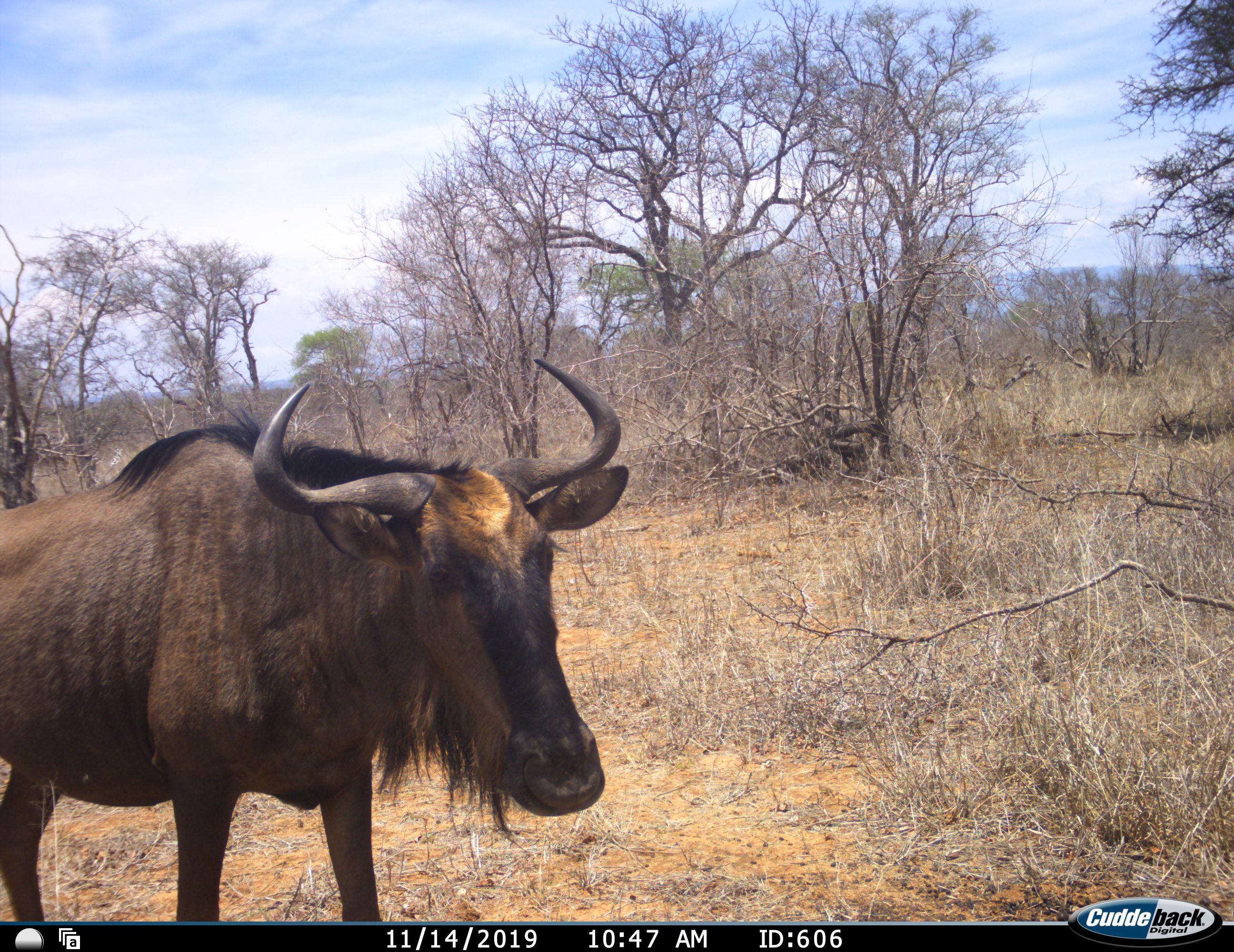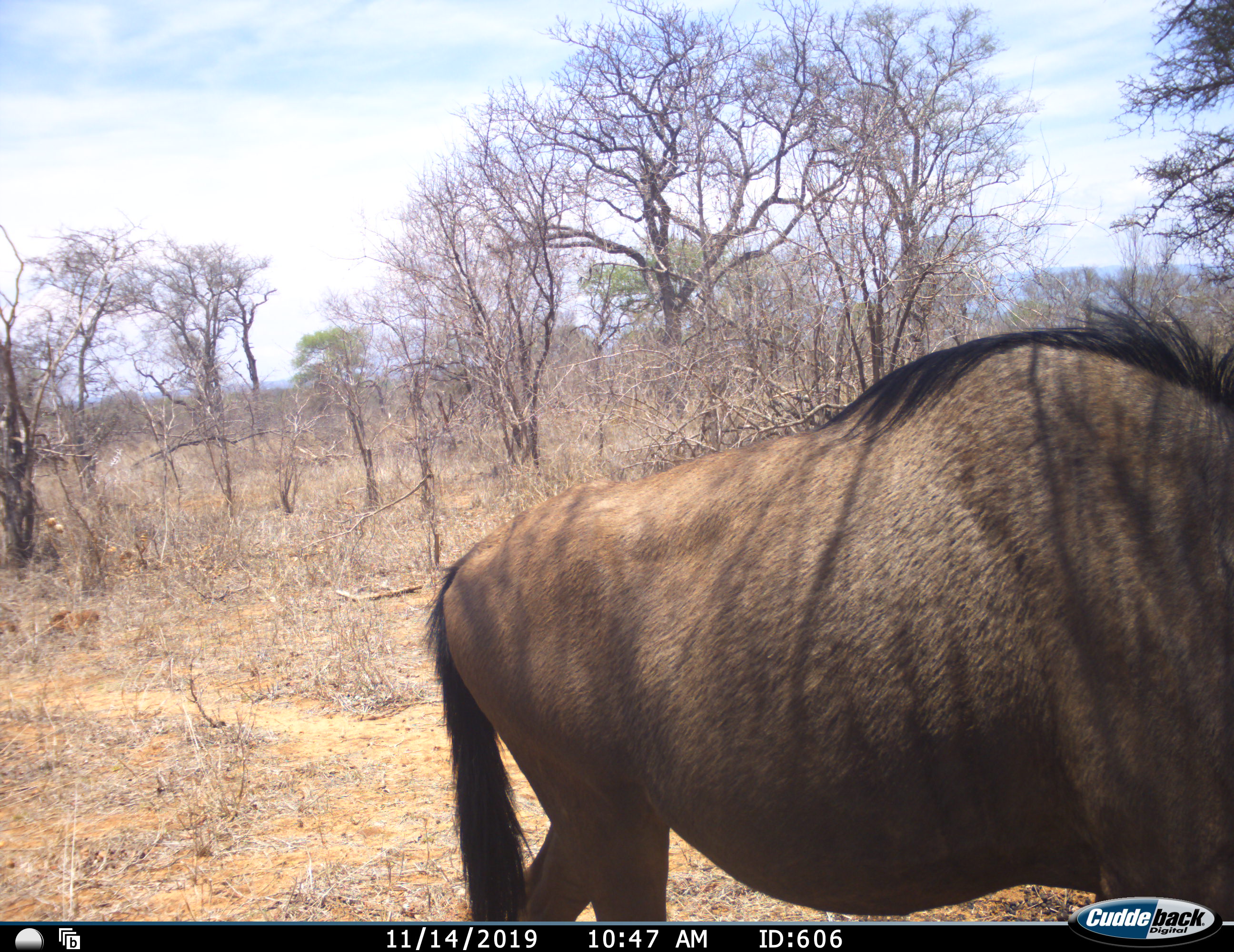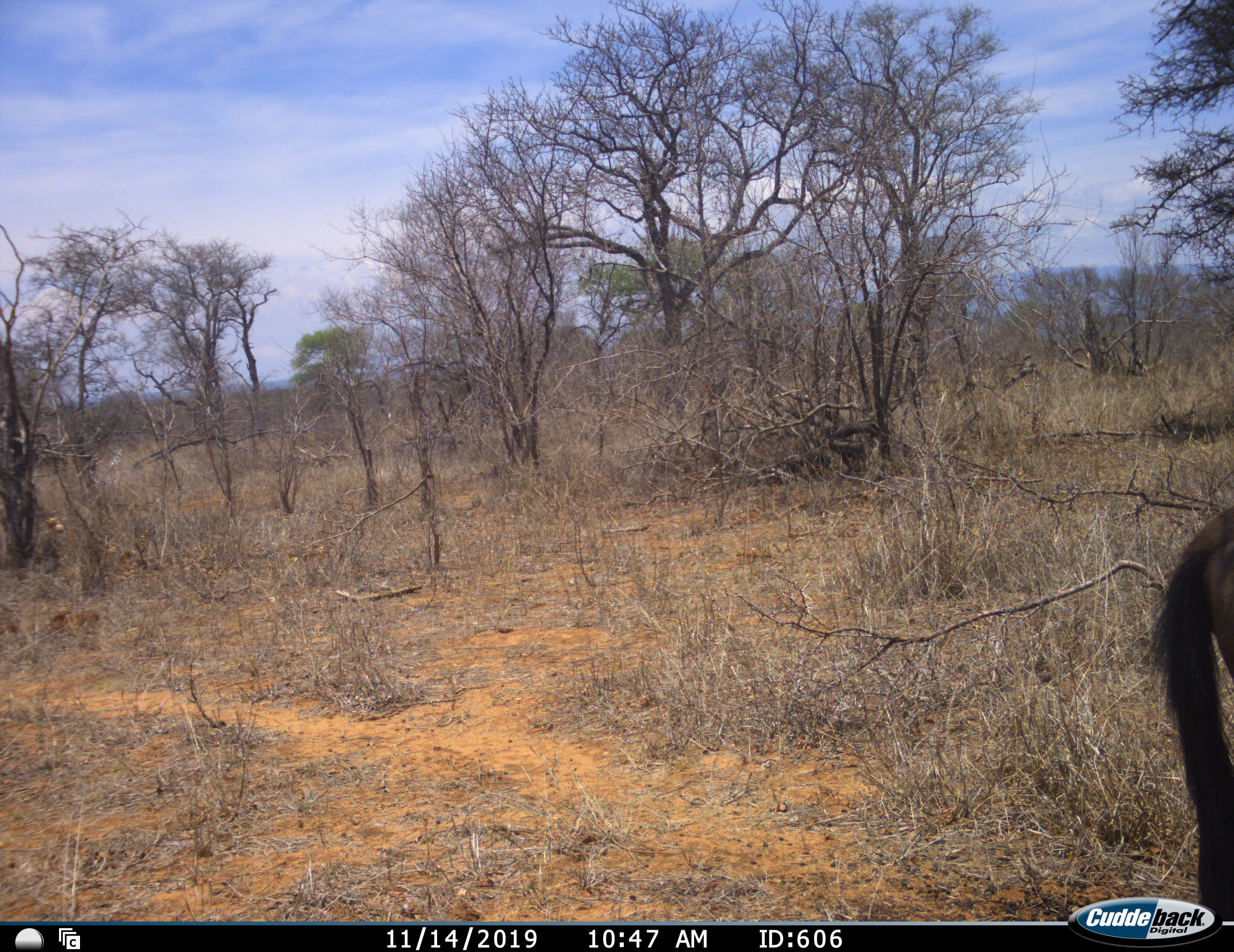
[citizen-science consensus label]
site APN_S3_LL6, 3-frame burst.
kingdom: Animalia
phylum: Chordata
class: Mammalia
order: Artiodactyla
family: Bovidae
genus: Connochaetes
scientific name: Connochaetes taurinus taurinus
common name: blue wildebeest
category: wildebeestblue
Wildebeestblue (blue wildebeest) (Connochaetes taurinus taurinus), count 1. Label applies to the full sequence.